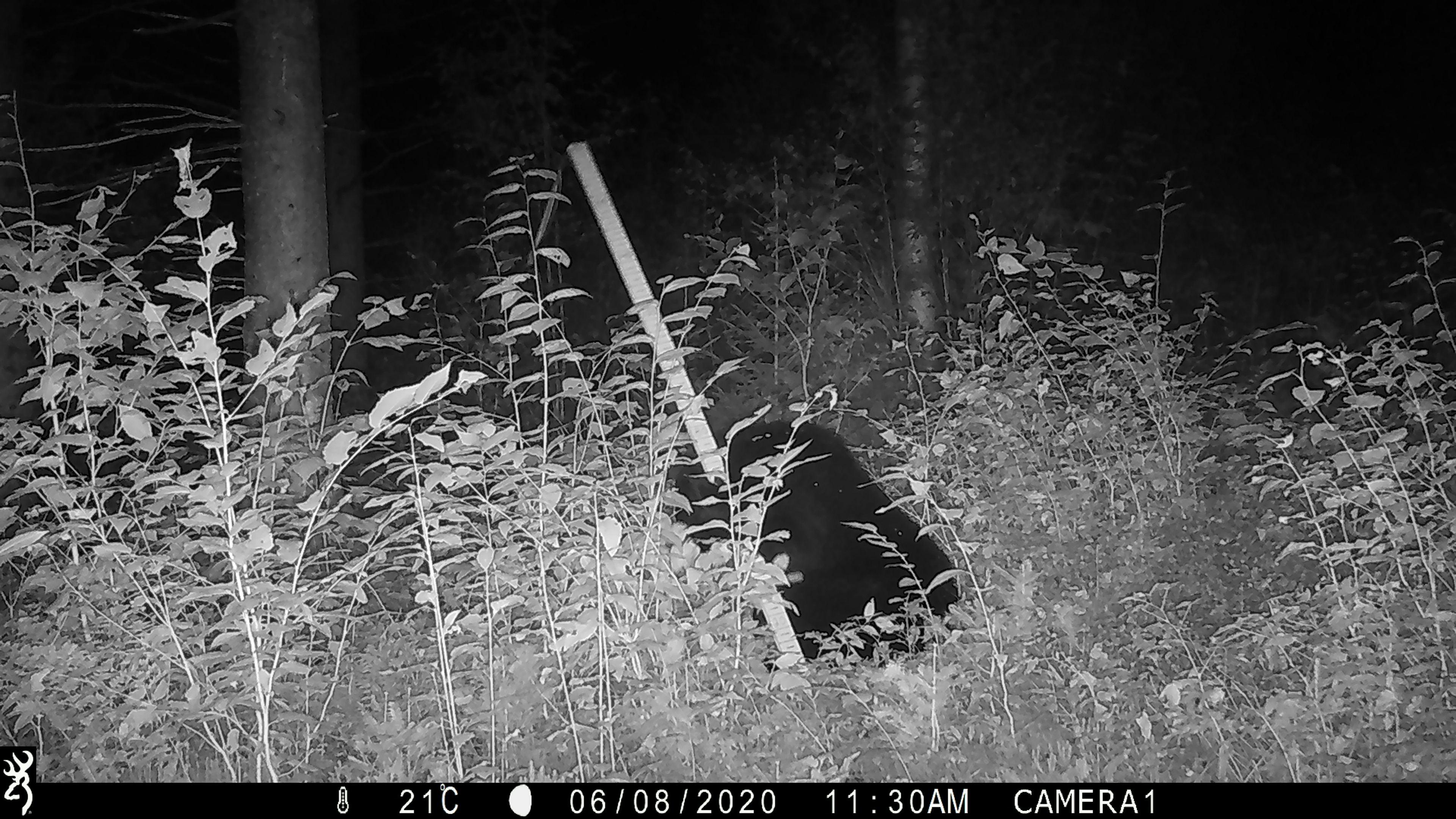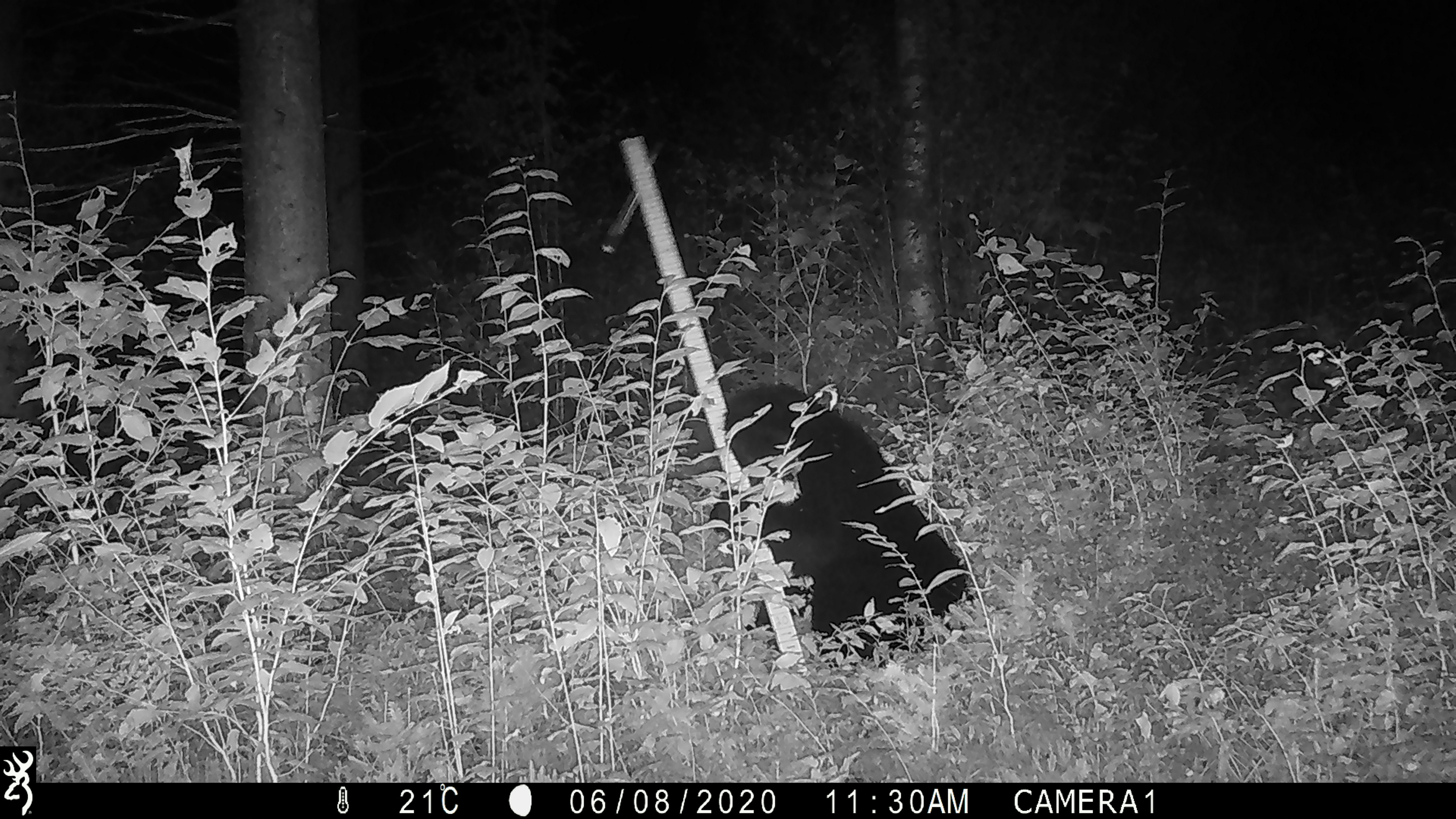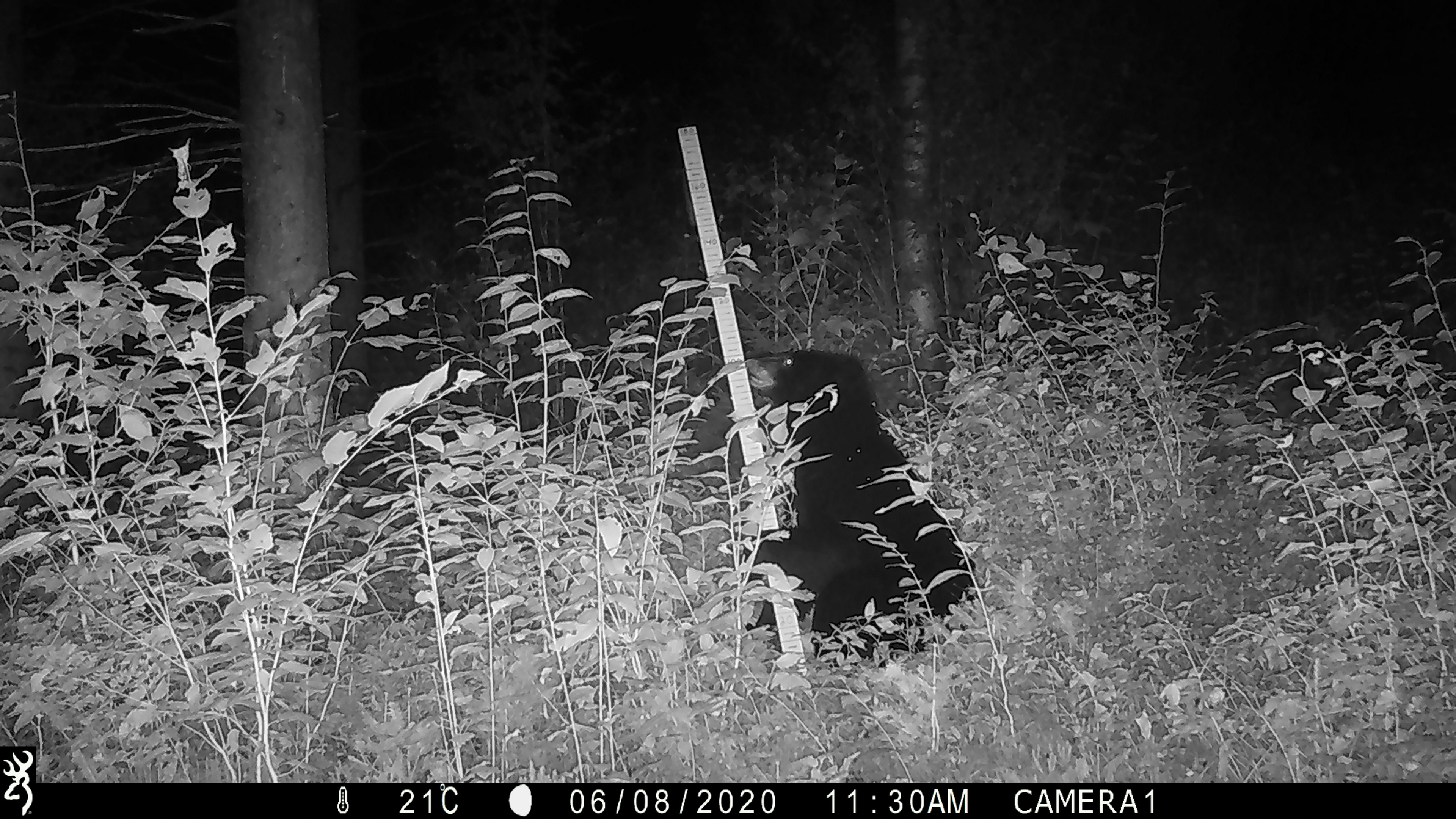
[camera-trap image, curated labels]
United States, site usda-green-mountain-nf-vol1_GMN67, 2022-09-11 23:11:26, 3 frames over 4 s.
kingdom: Animalia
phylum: Chordata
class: Mammalia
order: Carnivora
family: Ursidae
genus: Ursus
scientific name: Ursus americanus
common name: black bear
Black bear (Ursus americanus).